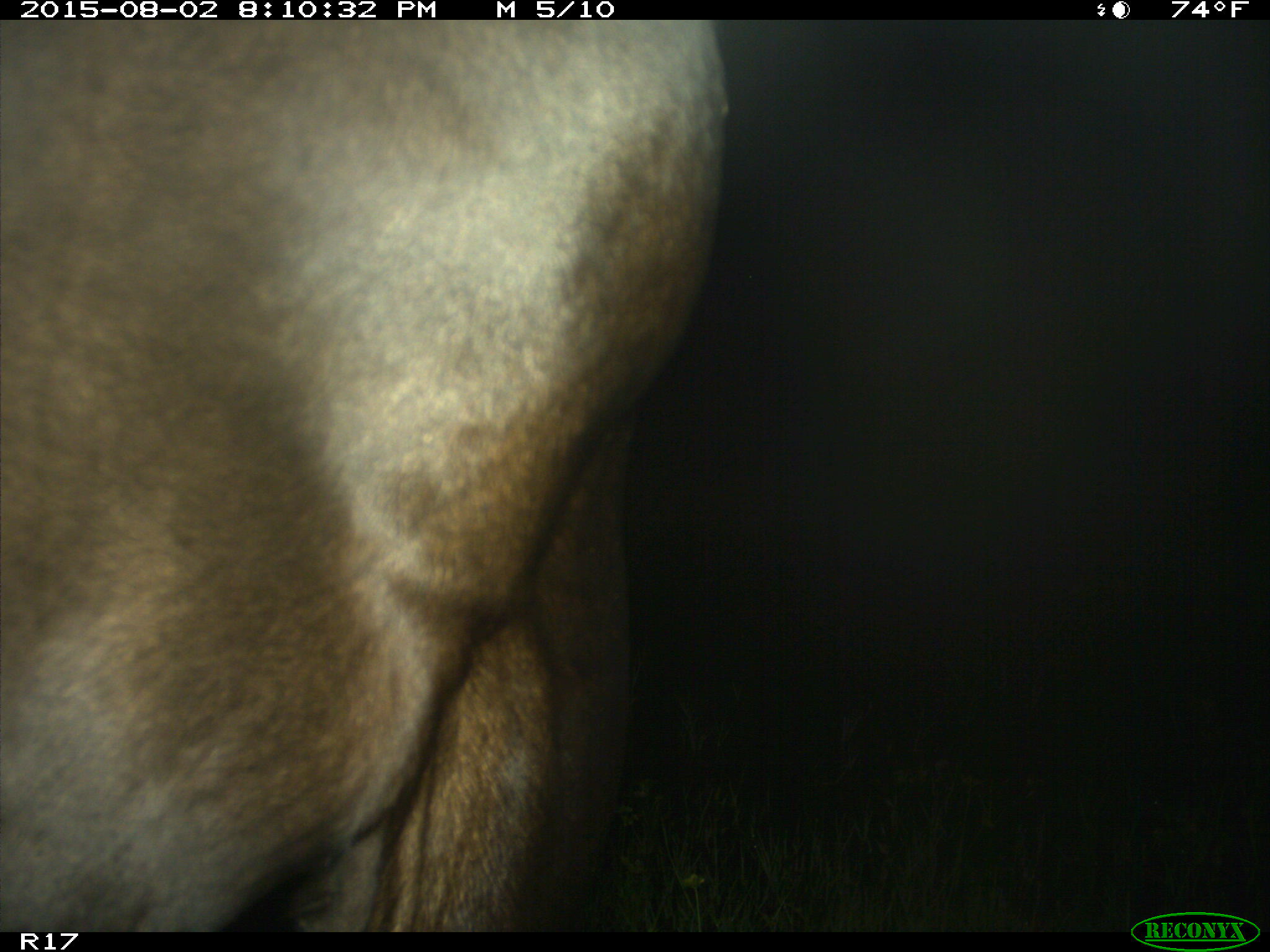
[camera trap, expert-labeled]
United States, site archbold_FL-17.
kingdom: Animalia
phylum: Chordata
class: Mammalia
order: Artiodactyla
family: Bovidae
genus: Bos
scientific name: Bos taurus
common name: domestic cow